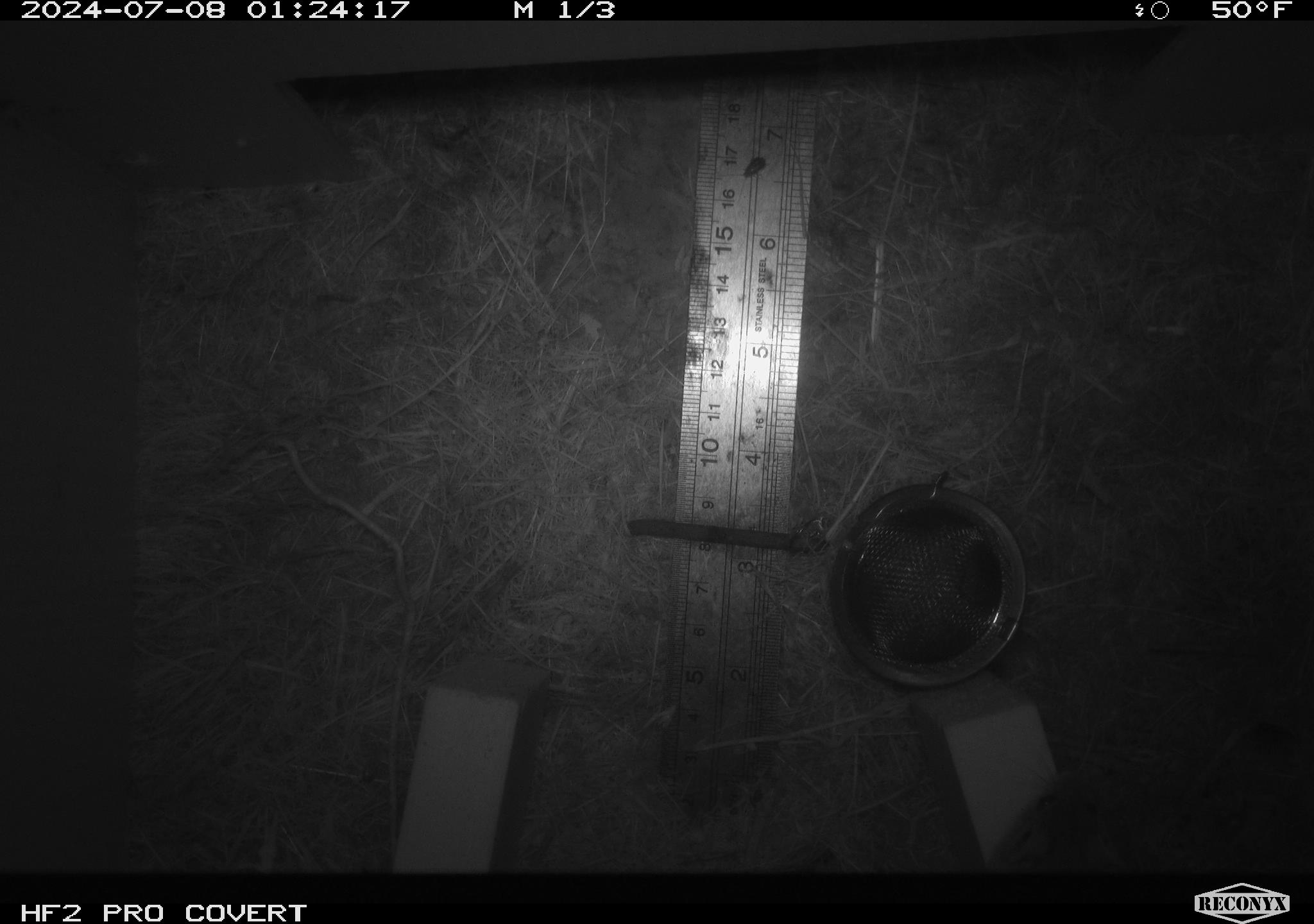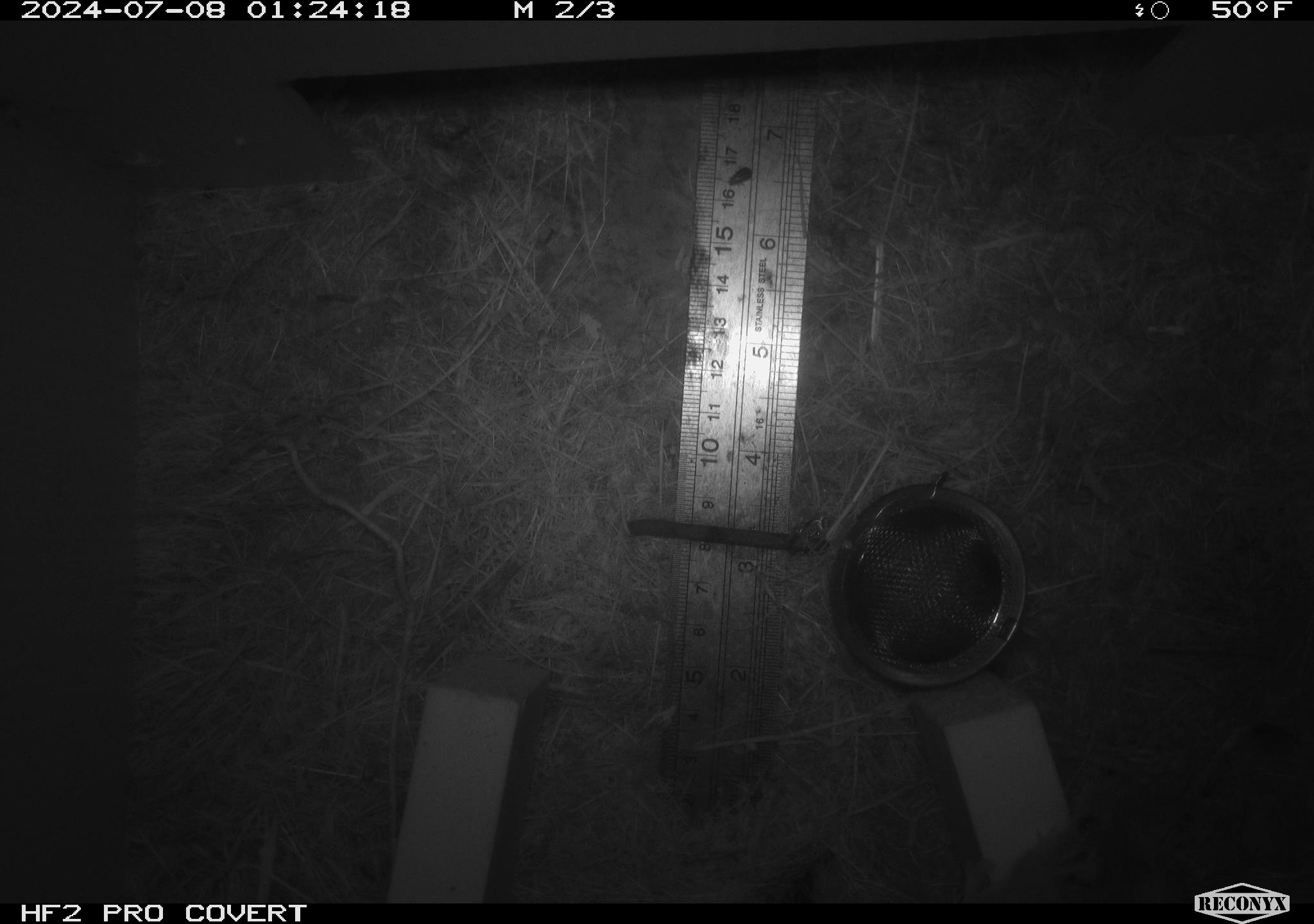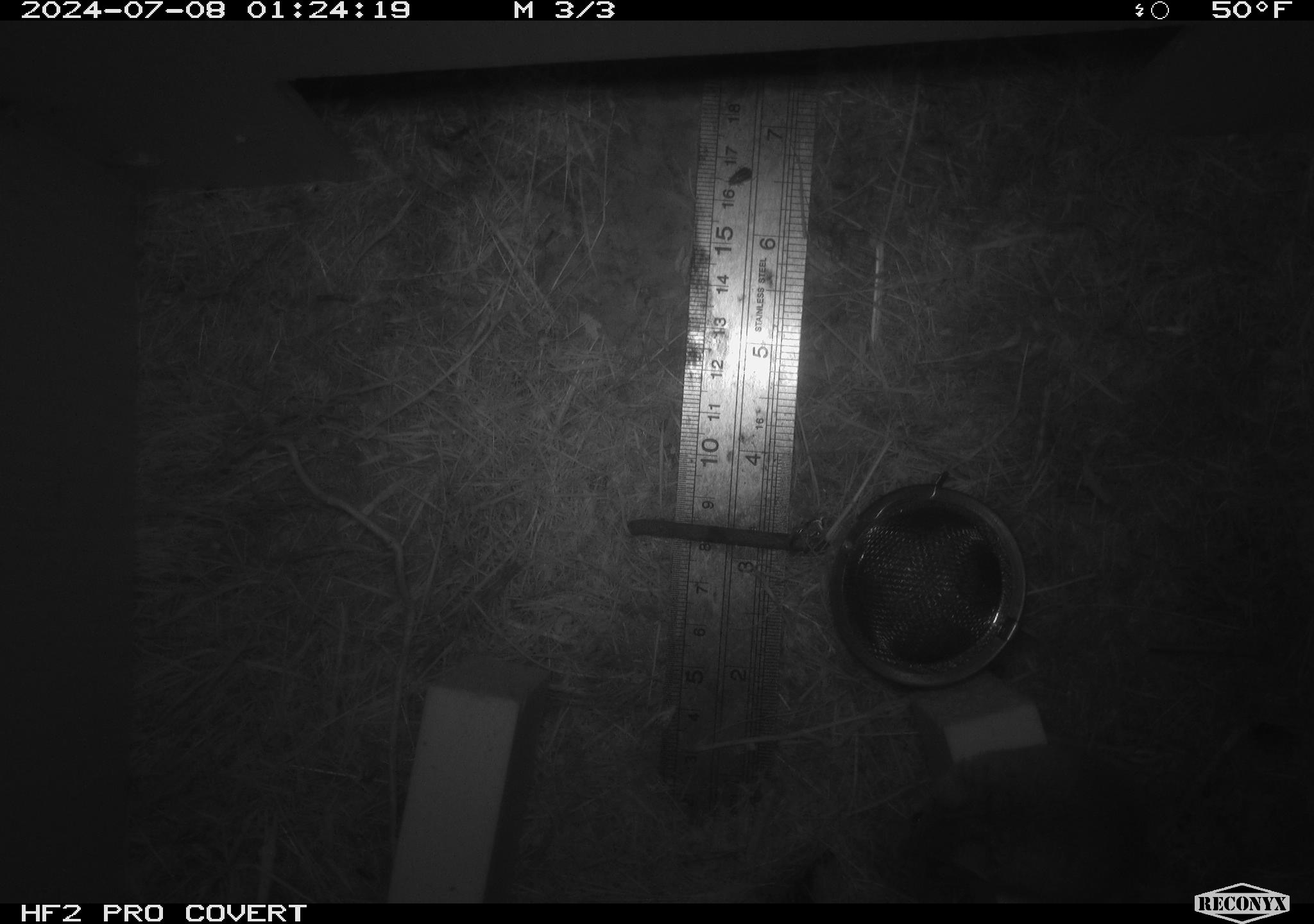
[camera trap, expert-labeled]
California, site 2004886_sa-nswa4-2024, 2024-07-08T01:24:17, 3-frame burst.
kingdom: Animalia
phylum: Chordata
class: Mammalia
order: Rodentia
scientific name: Rodentia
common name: mouse species